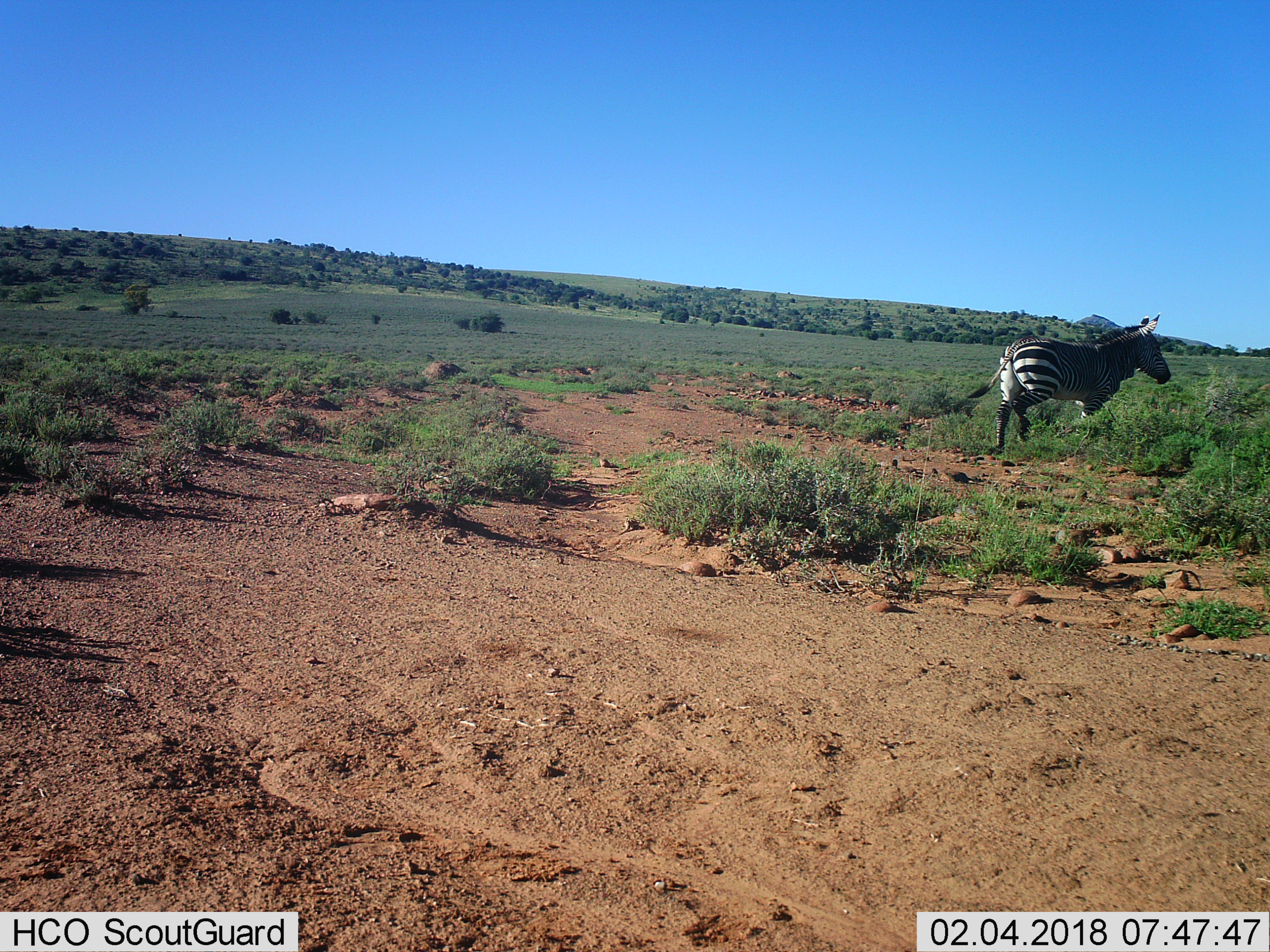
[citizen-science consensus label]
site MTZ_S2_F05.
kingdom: Animalia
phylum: Chordata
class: Mammalia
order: Perissodactyla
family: Equidae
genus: Equus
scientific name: Equus zebra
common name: mountain zebra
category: zebramountain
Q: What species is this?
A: Zebramountain (mountain zebra) (Equus zebra).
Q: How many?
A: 1.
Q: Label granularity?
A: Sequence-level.